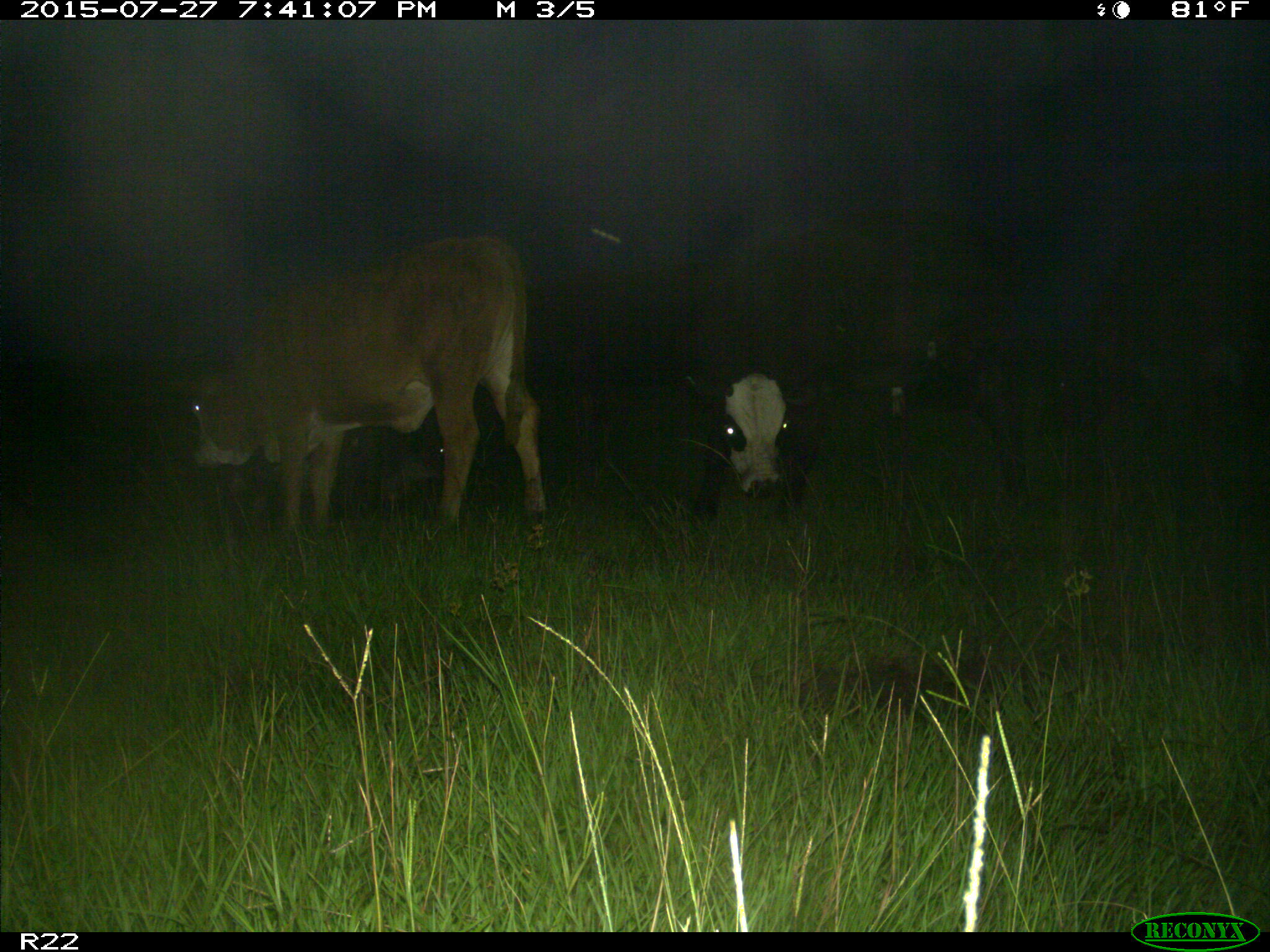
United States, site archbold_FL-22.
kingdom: Animalia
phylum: Chordata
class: Mammalia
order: Artiodactyla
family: Bovidae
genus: Bos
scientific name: Bos taurus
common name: domestic cow